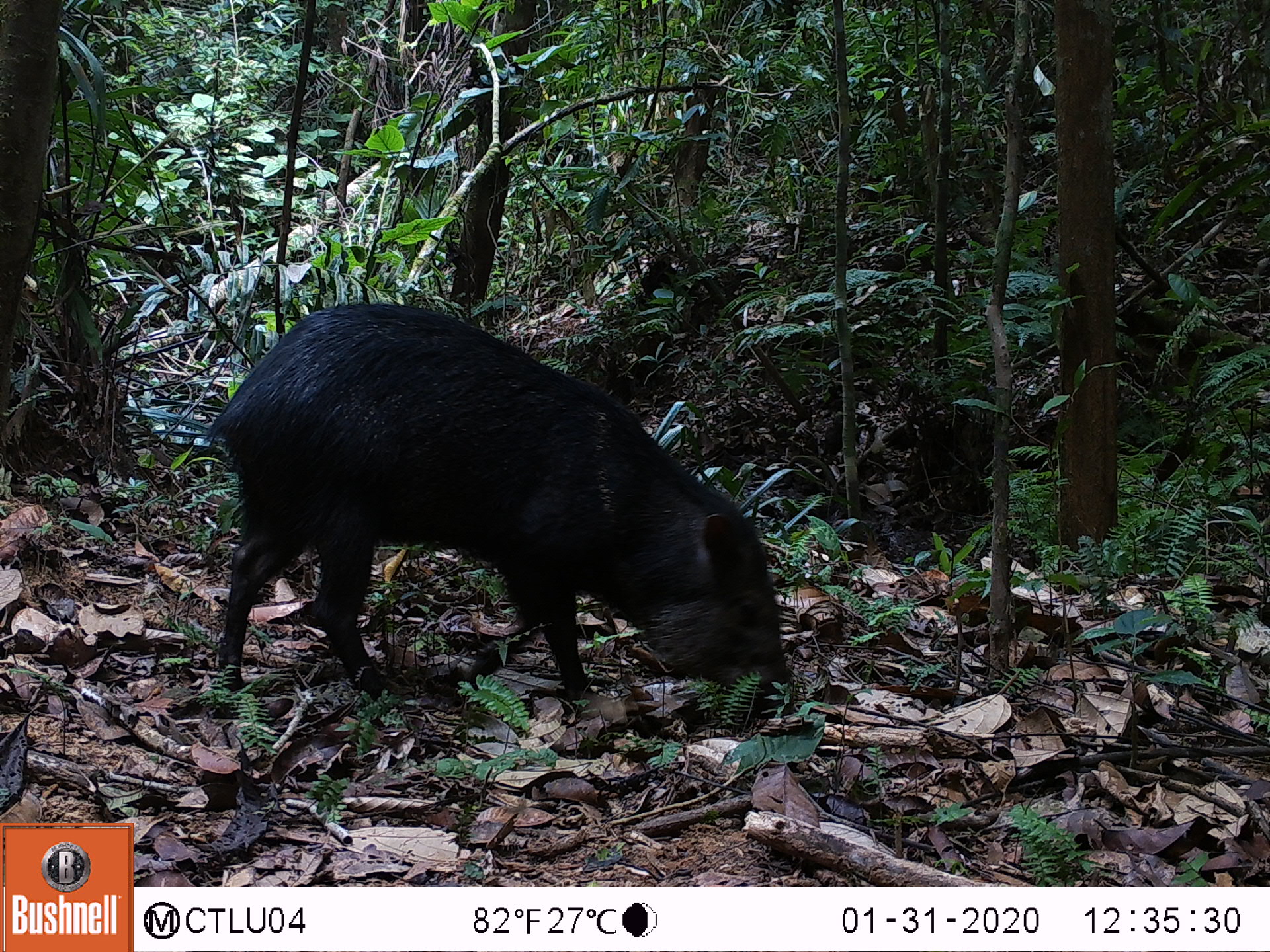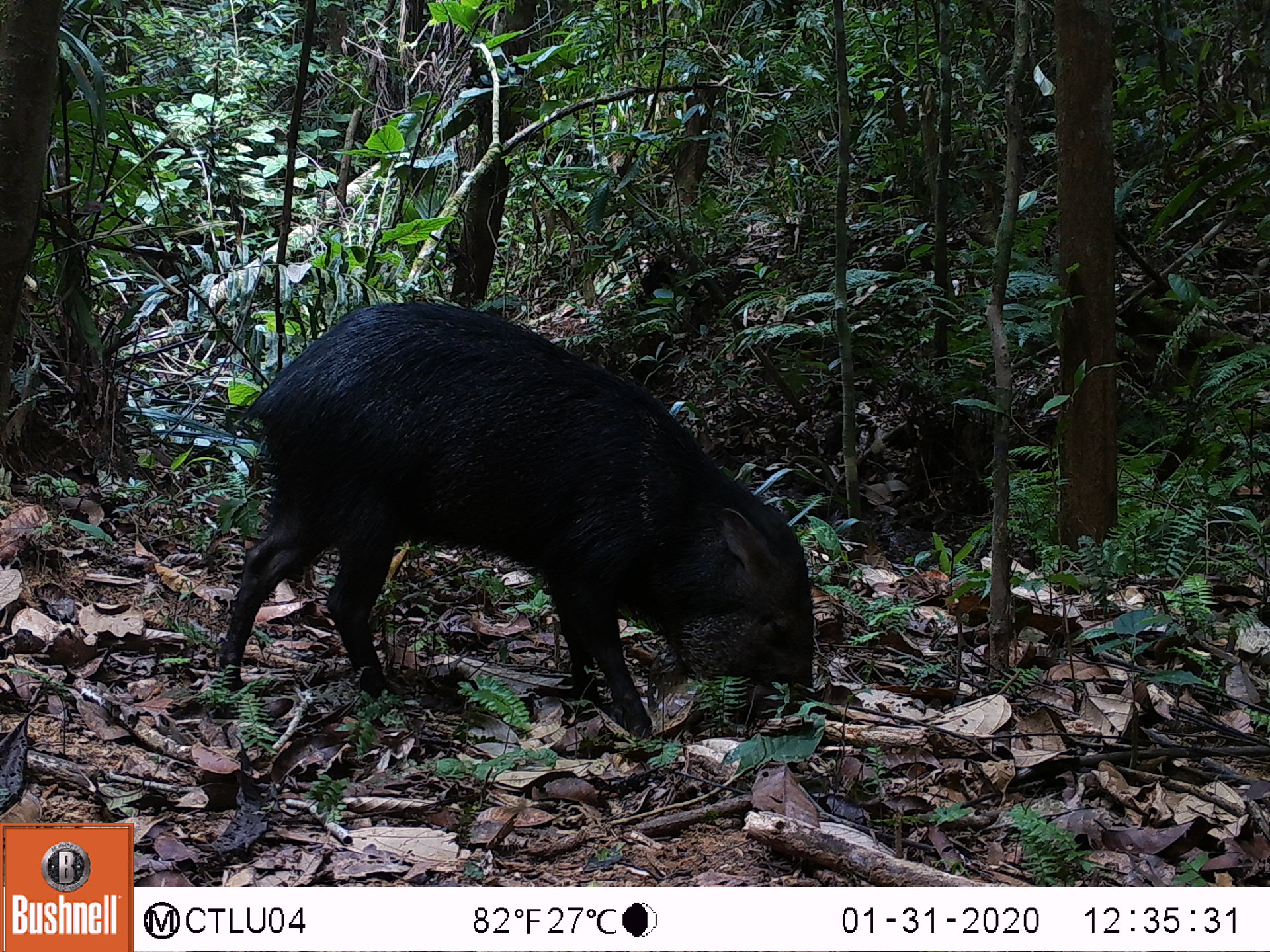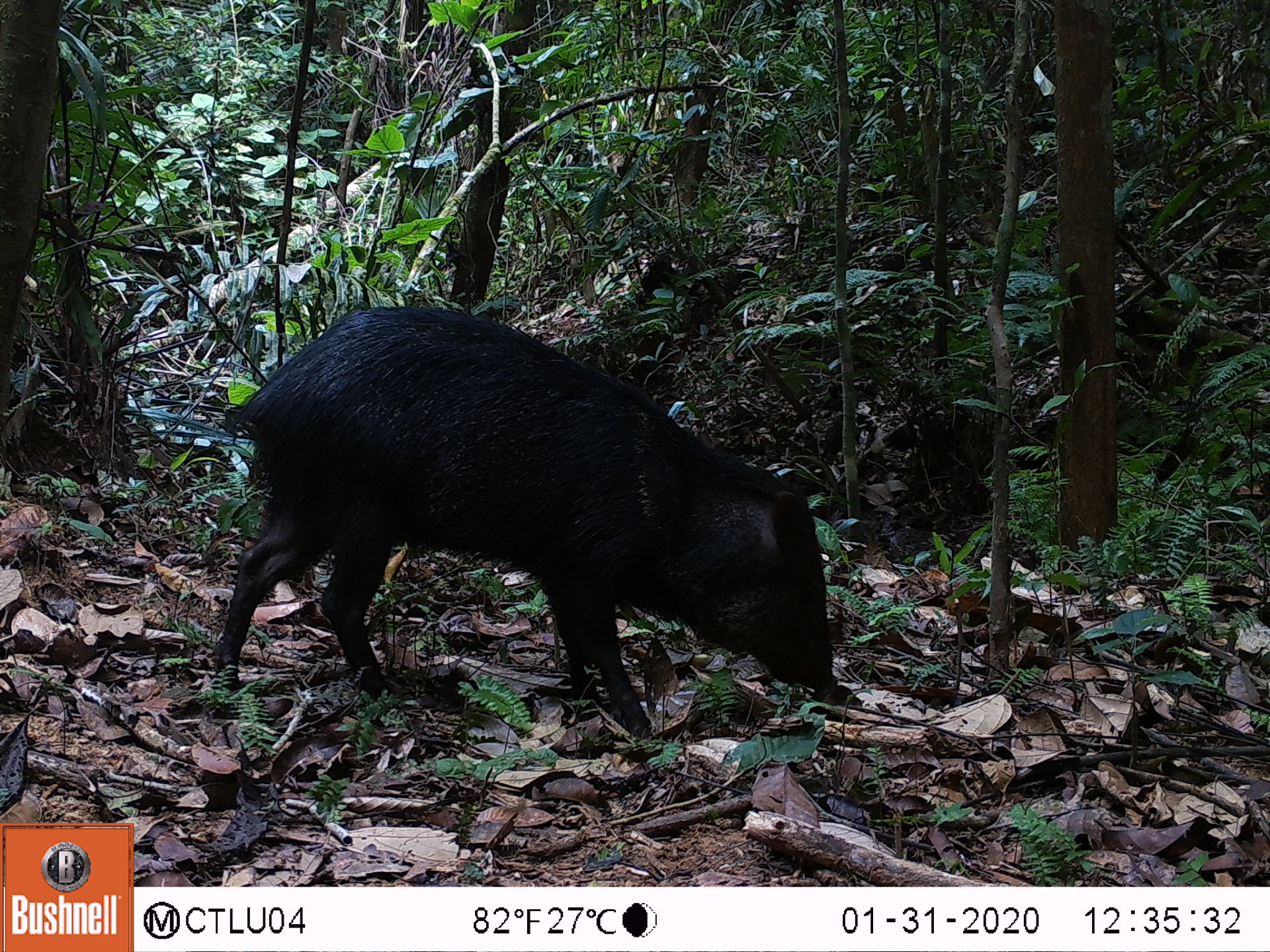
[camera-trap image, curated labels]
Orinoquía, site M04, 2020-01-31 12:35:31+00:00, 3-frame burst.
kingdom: Animalia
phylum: Chordata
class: Mammalia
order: Artiodactyla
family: Tayassuidae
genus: Pecari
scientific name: Pecari tajacu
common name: collared peccary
Collared peccary (Pecari tajacu).